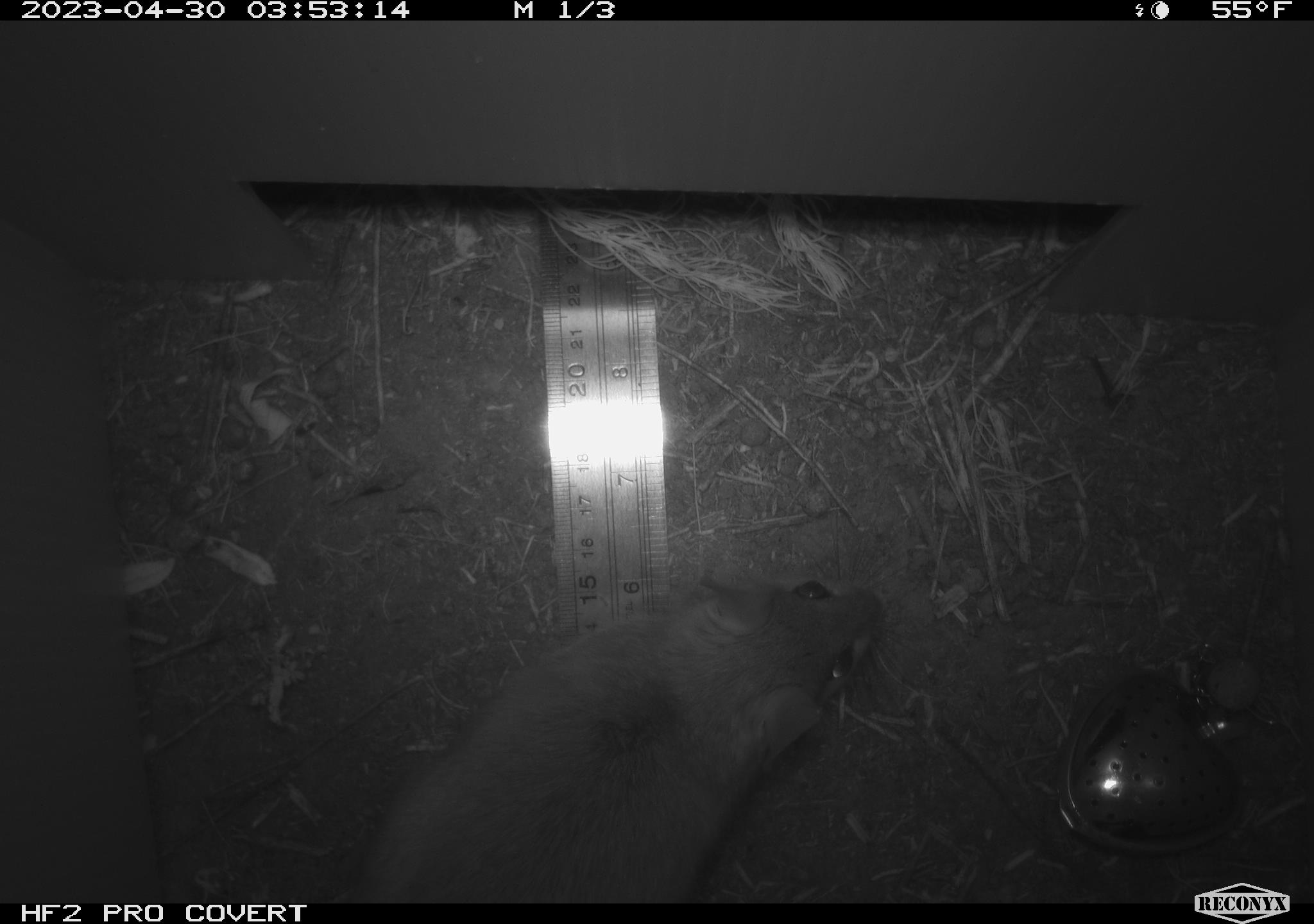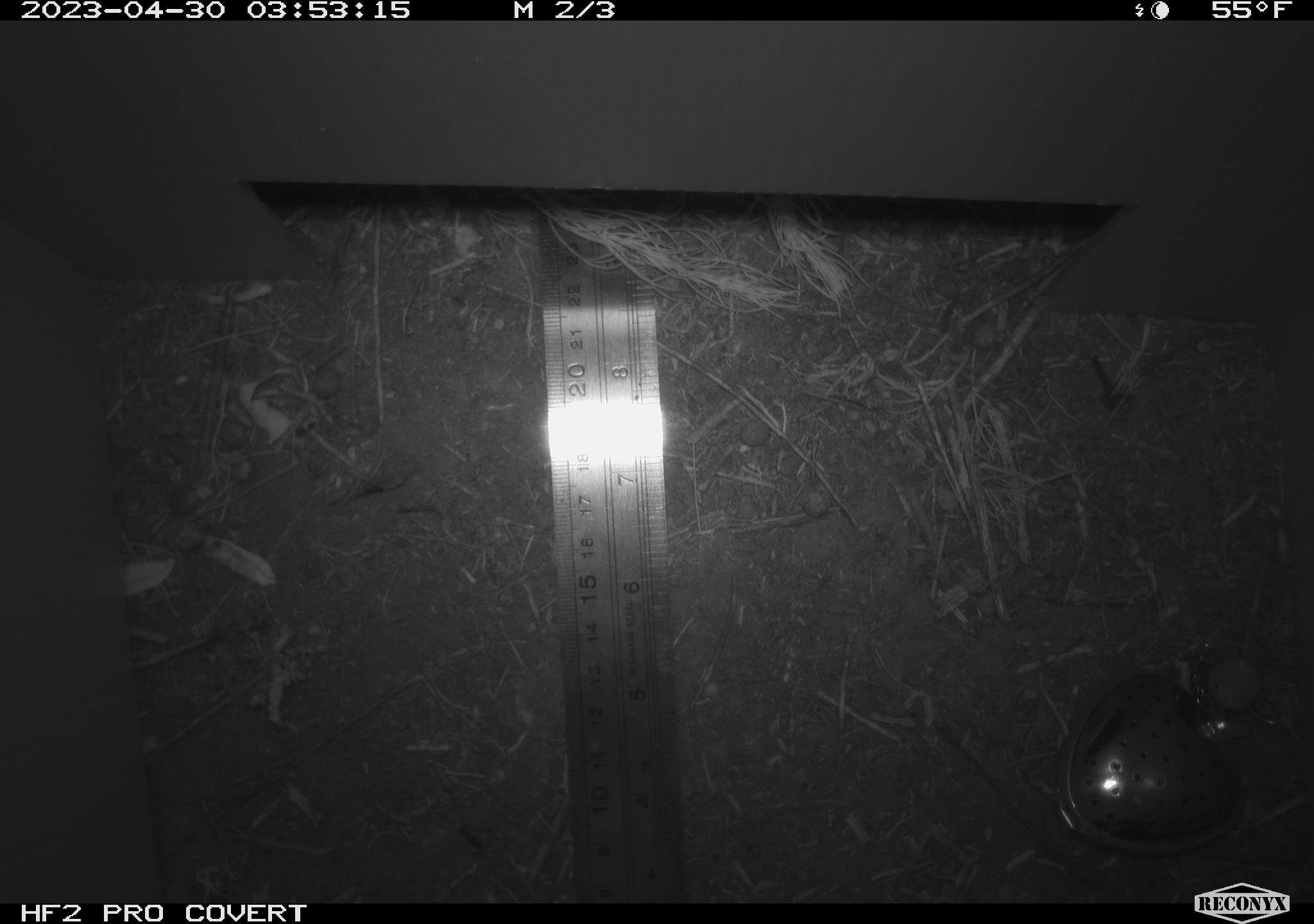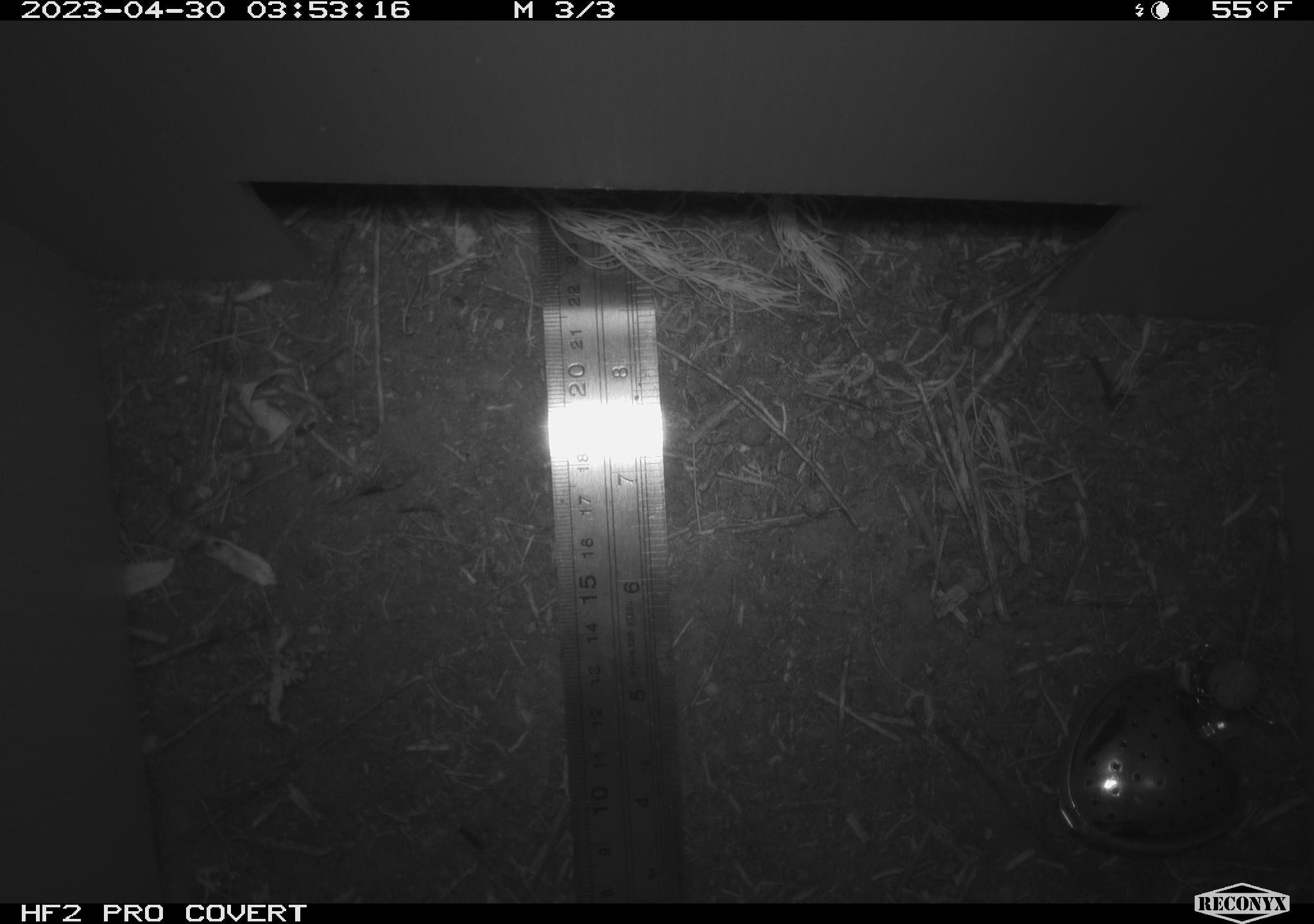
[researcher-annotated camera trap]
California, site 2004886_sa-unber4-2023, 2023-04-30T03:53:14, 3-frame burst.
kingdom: Animalia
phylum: Chordata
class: Mammalia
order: Rodentia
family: Cricetidae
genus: Neotoma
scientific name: Neotoma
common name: pack rat or woodrat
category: neotoma species